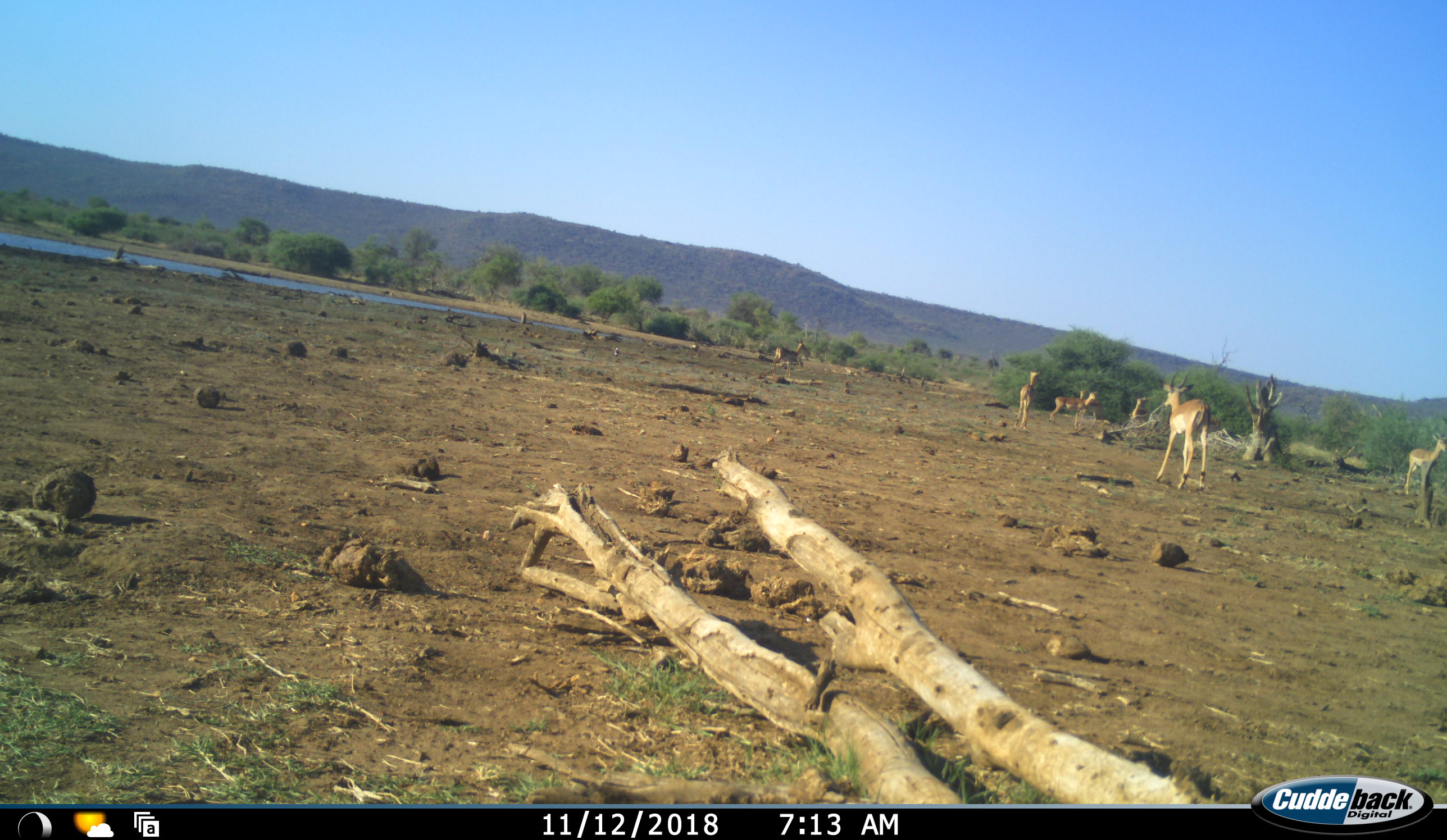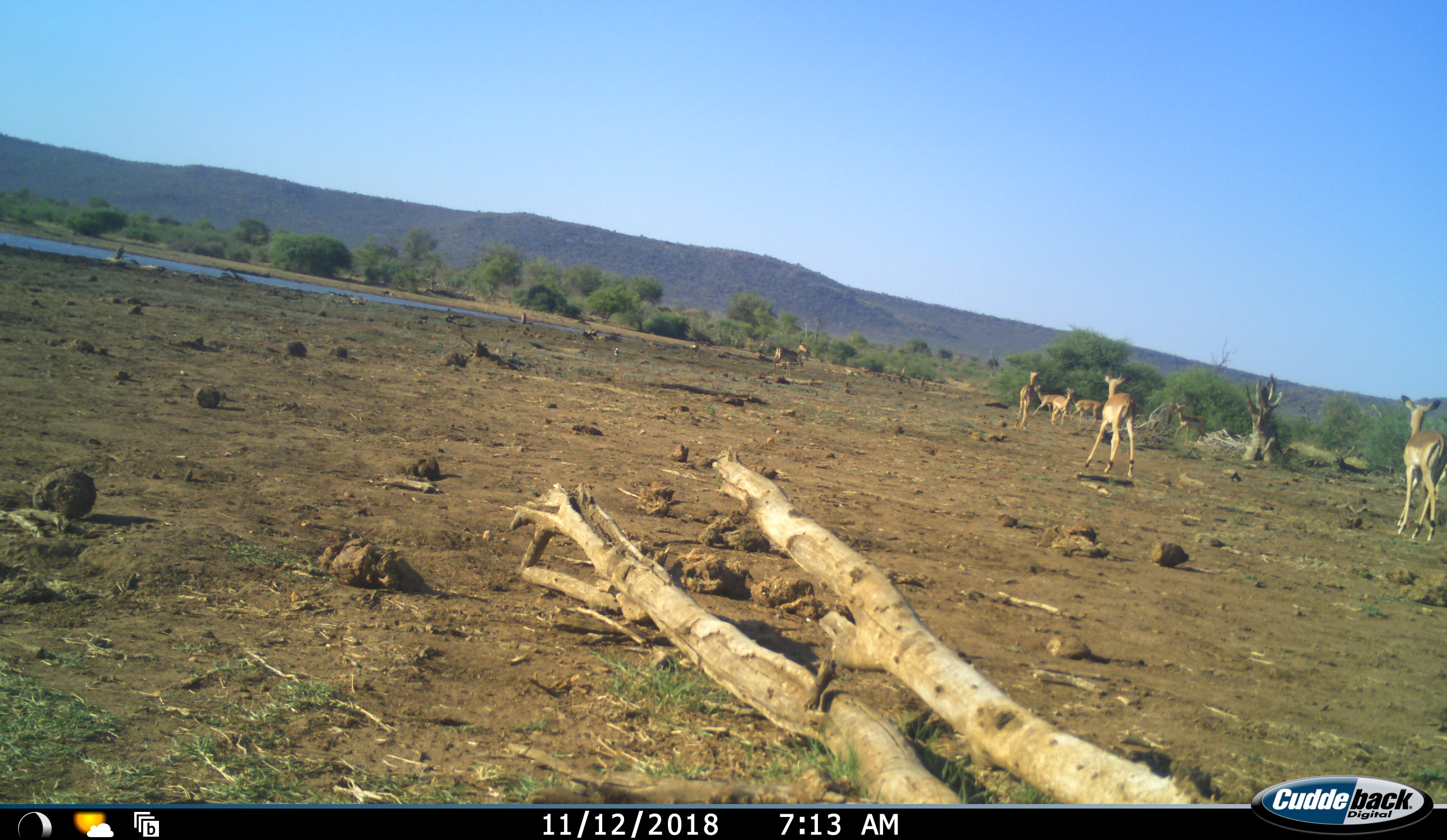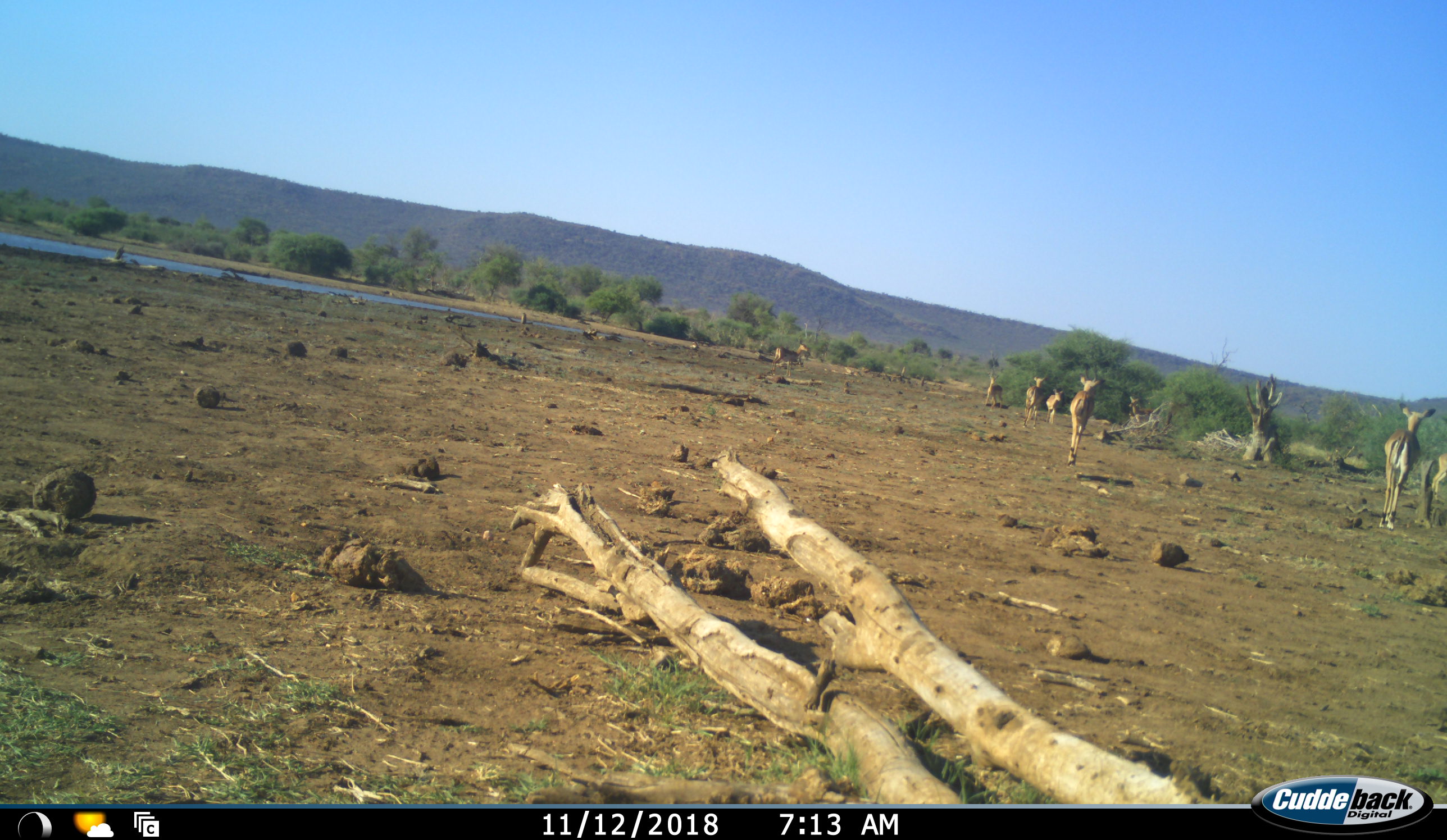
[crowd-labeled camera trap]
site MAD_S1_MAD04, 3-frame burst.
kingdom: Animalia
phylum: Chordata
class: Mammalia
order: Artiodactyla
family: Bovidae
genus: Aepyceros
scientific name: Aepyceros melampus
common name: impala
Impala (Aepyceros melampus), count 8. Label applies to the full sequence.